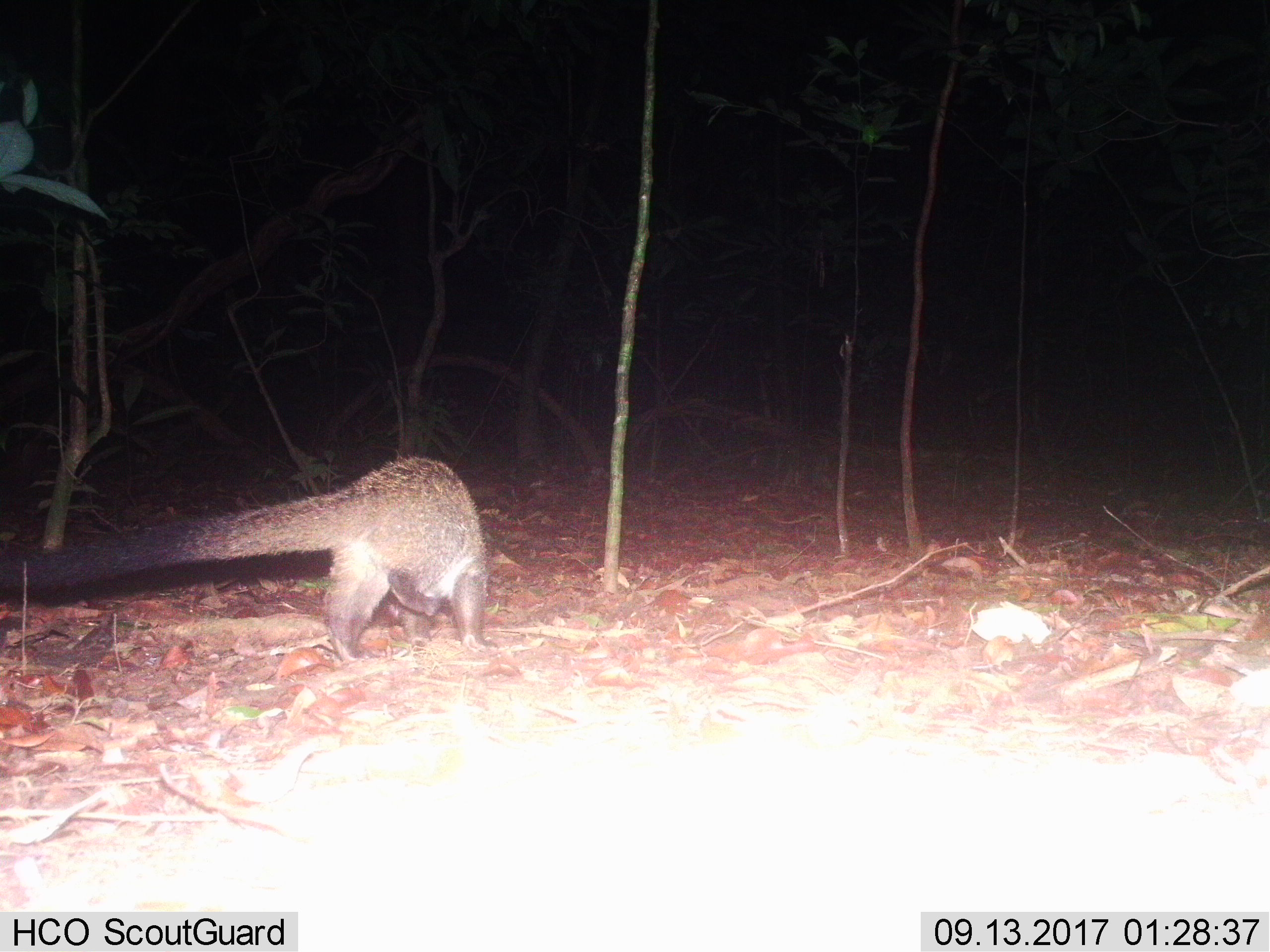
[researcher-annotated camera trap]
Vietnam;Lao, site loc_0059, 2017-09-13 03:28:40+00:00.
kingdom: Animalia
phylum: Chordata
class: Mammalia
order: Carnivora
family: Viverridae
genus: Paguma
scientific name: Paguma larvata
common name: masked palm civet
Masked palm civet (Paguma larvata). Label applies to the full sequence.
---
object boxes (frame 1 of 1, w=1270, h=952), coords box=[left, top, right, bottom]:
masked palm civet: box=[0, 453, 497, 665]